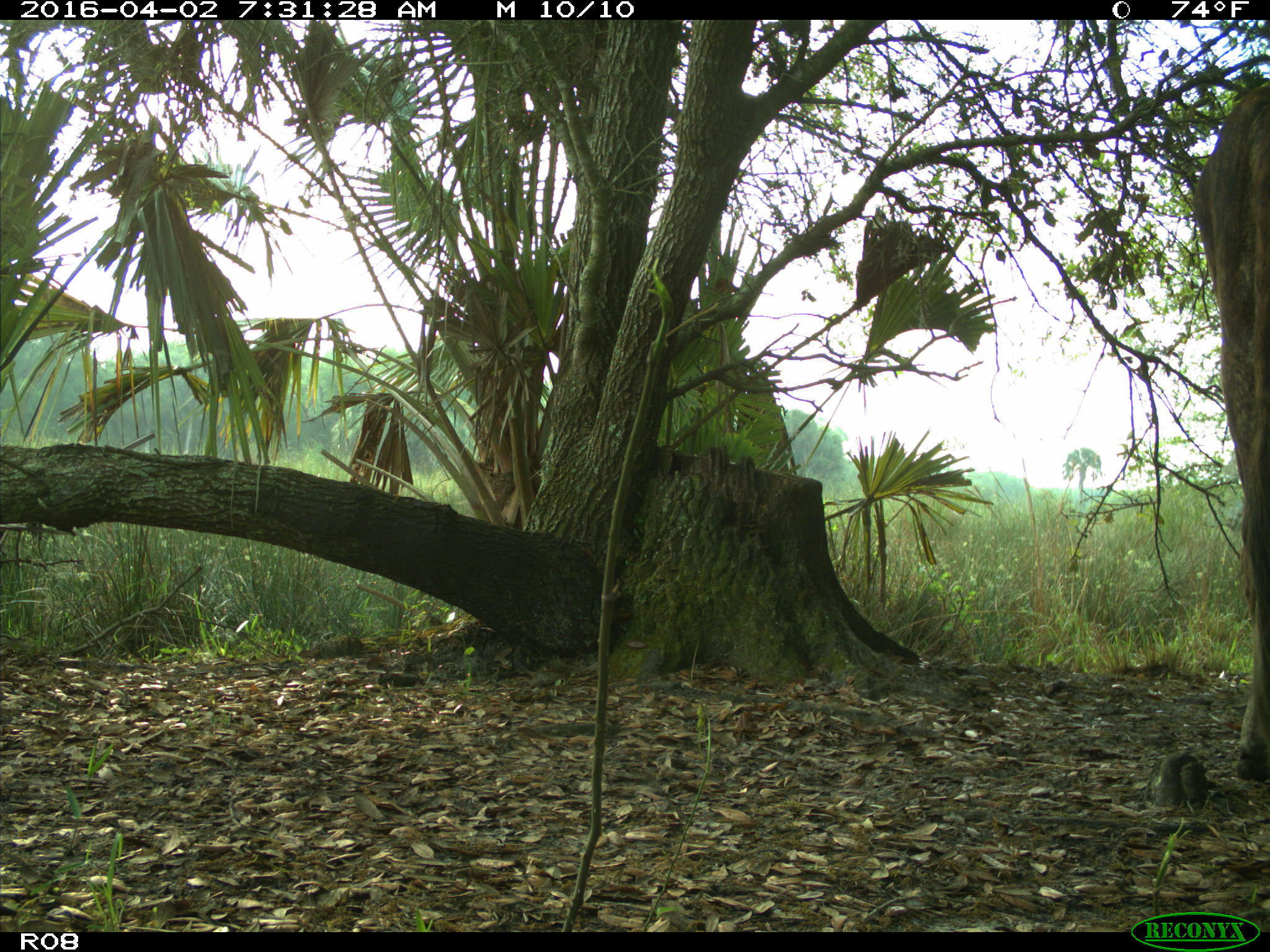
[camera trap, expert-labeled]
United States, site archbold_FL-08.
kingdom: Animalia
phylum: Chordata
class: Mammalia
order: Artiodactyla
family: Bovidae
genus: Bos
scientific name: Bos taurus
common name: domestic cow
Bos taurus (domestic cow).